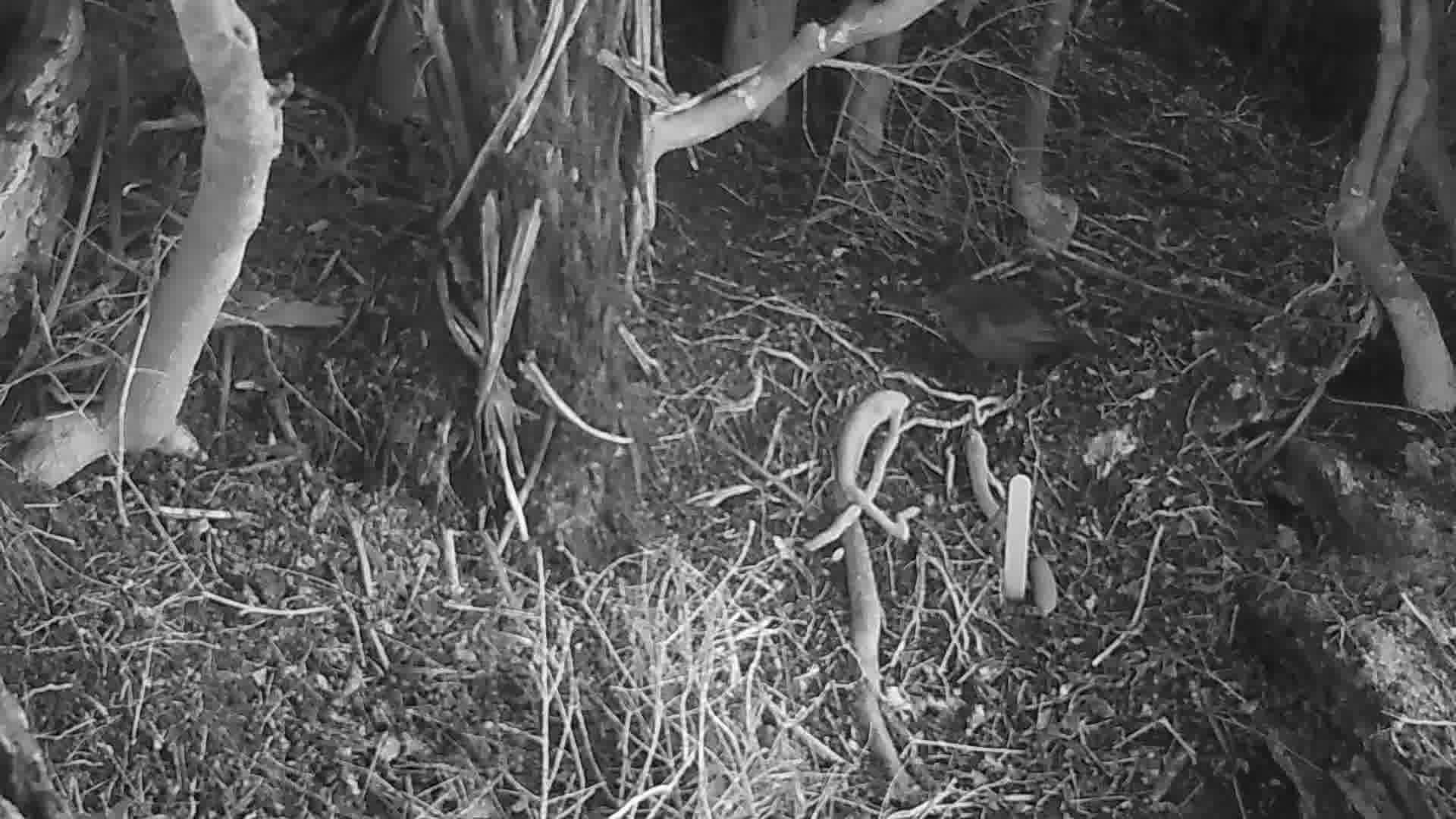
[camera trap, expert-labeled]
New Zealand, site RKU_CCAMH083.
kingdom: Animalia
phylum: Chordata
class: Aves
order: Passeriformes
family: Turdidae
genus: Turdus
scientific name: Turdus merula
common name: eurasian blackbird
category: blackbird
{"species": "blackbird (eurasian blackbird) (Turdus merula)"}